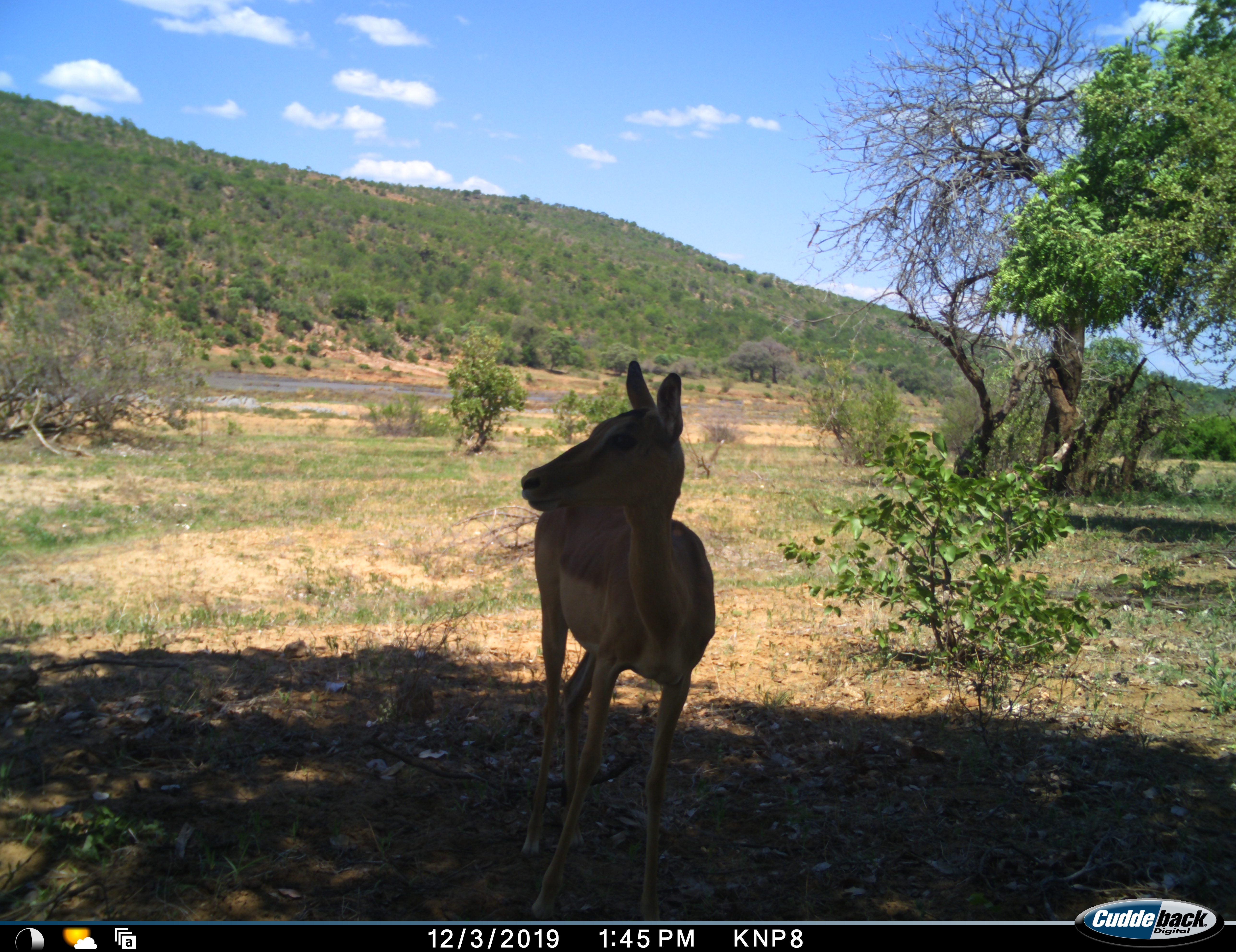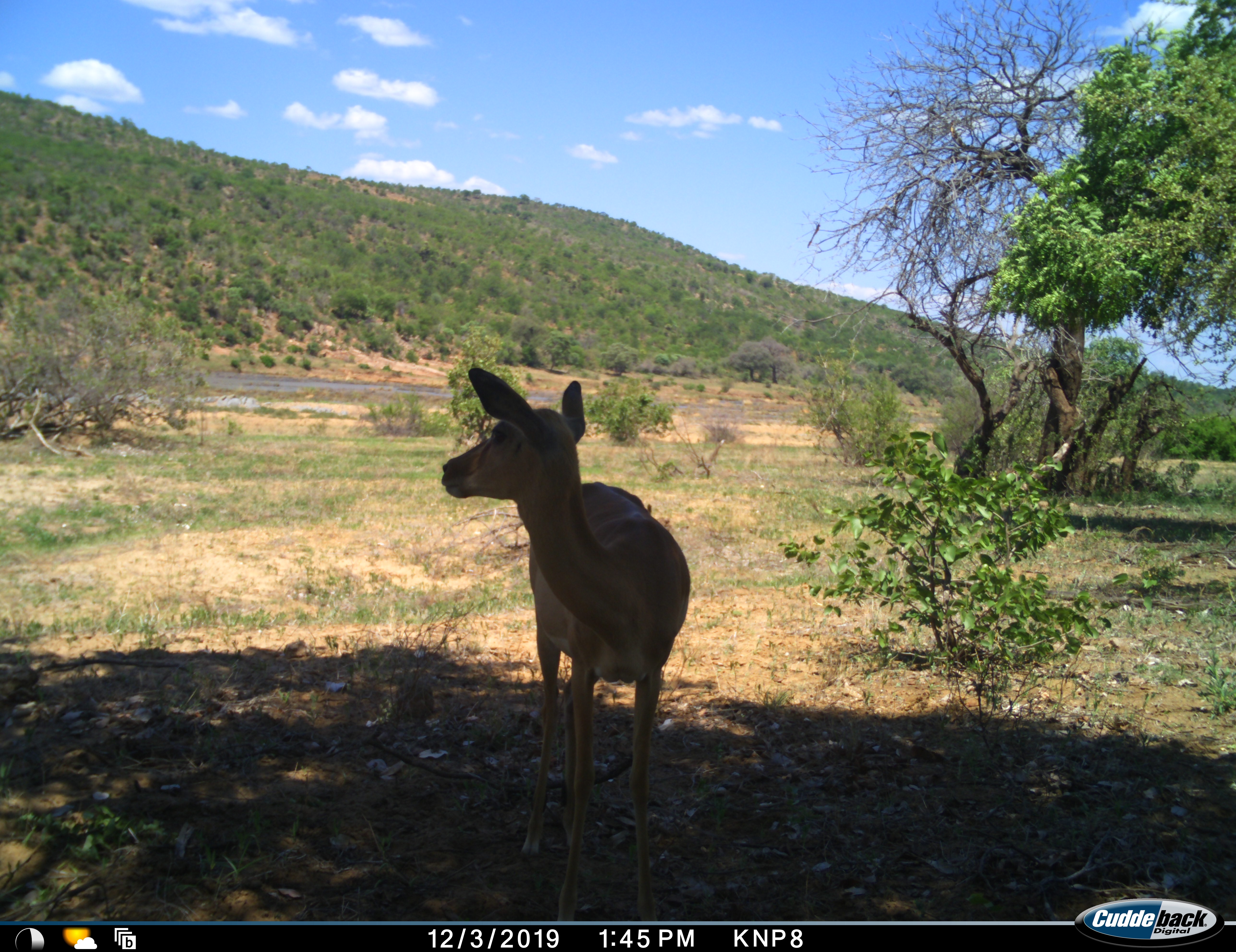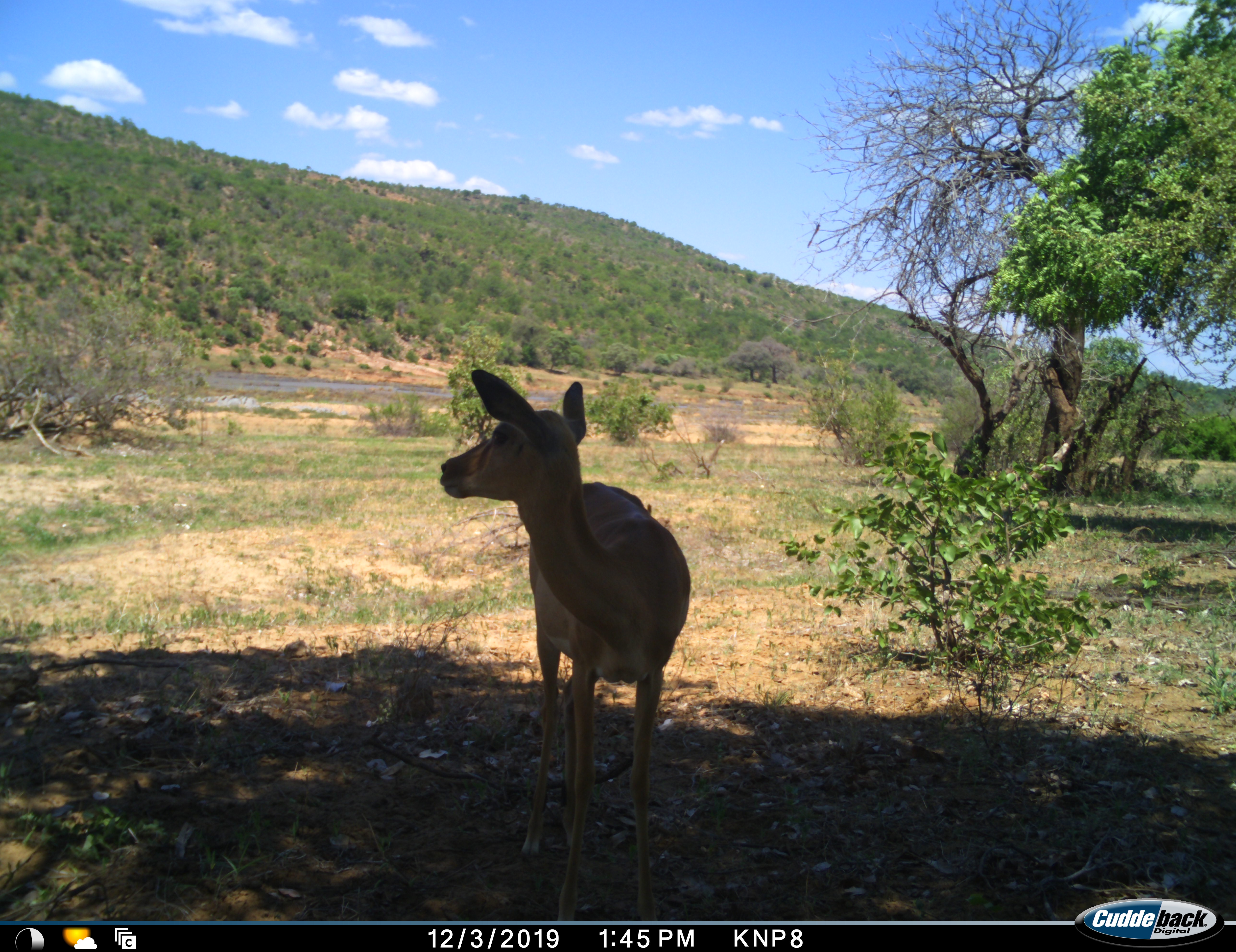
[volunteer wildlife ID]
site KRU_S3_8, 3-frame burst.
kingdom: Animalia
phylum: Chordata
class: Mammalia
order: Artiodactyla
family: Bovidae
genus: Aepyceros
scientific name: Aepyceros melampus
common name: impala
Impala (Aepyceros melampus), count 1. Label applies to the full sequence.